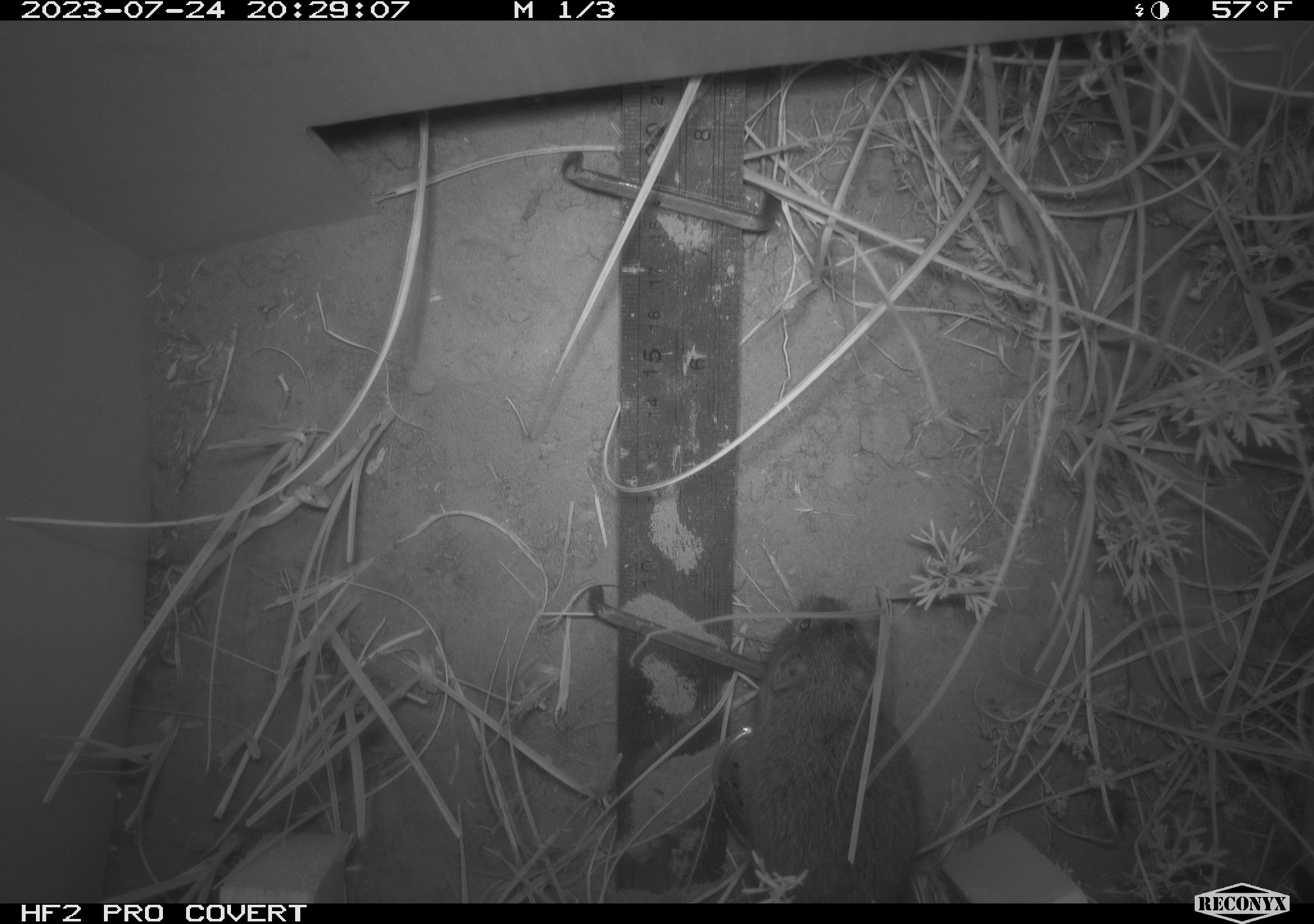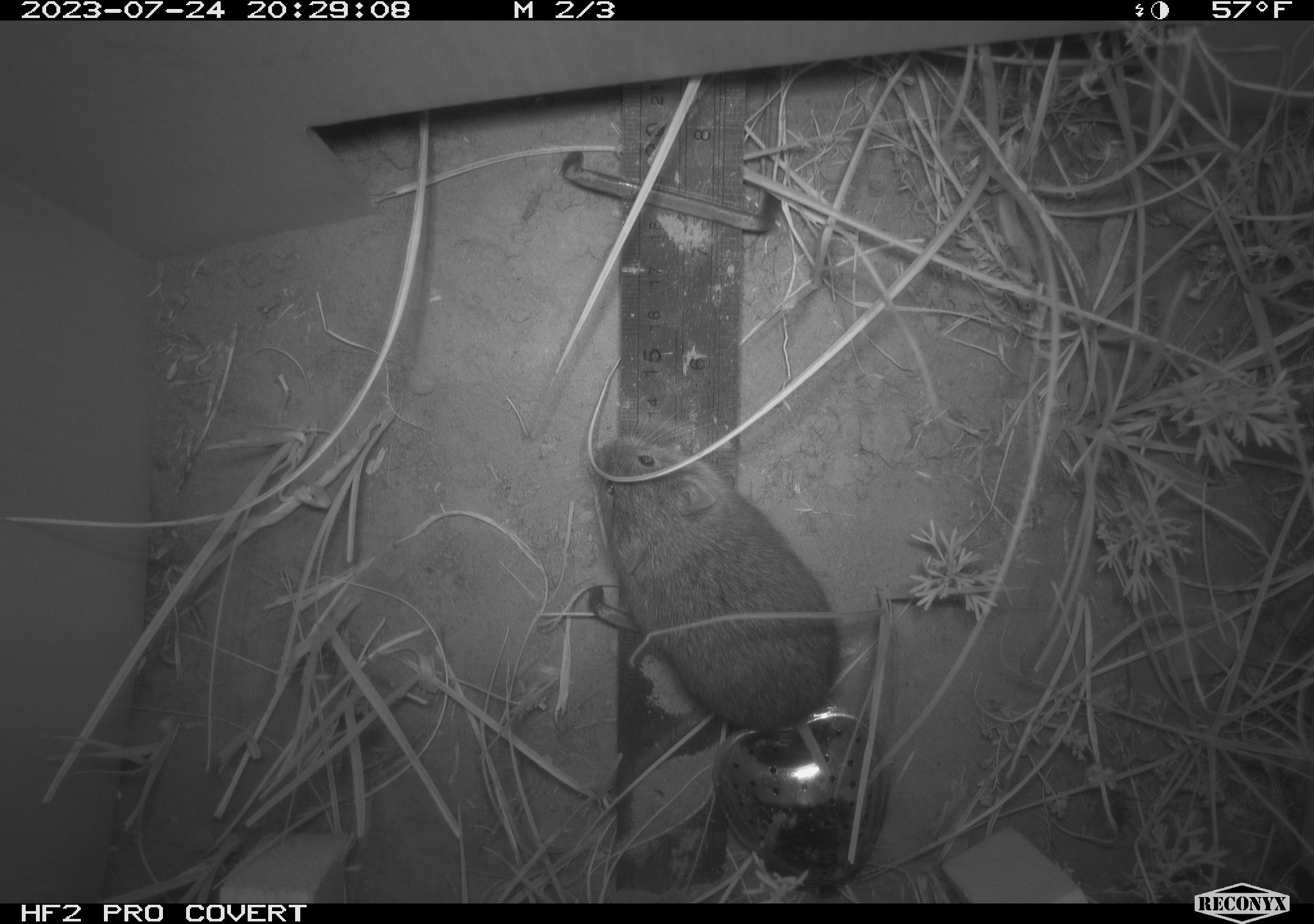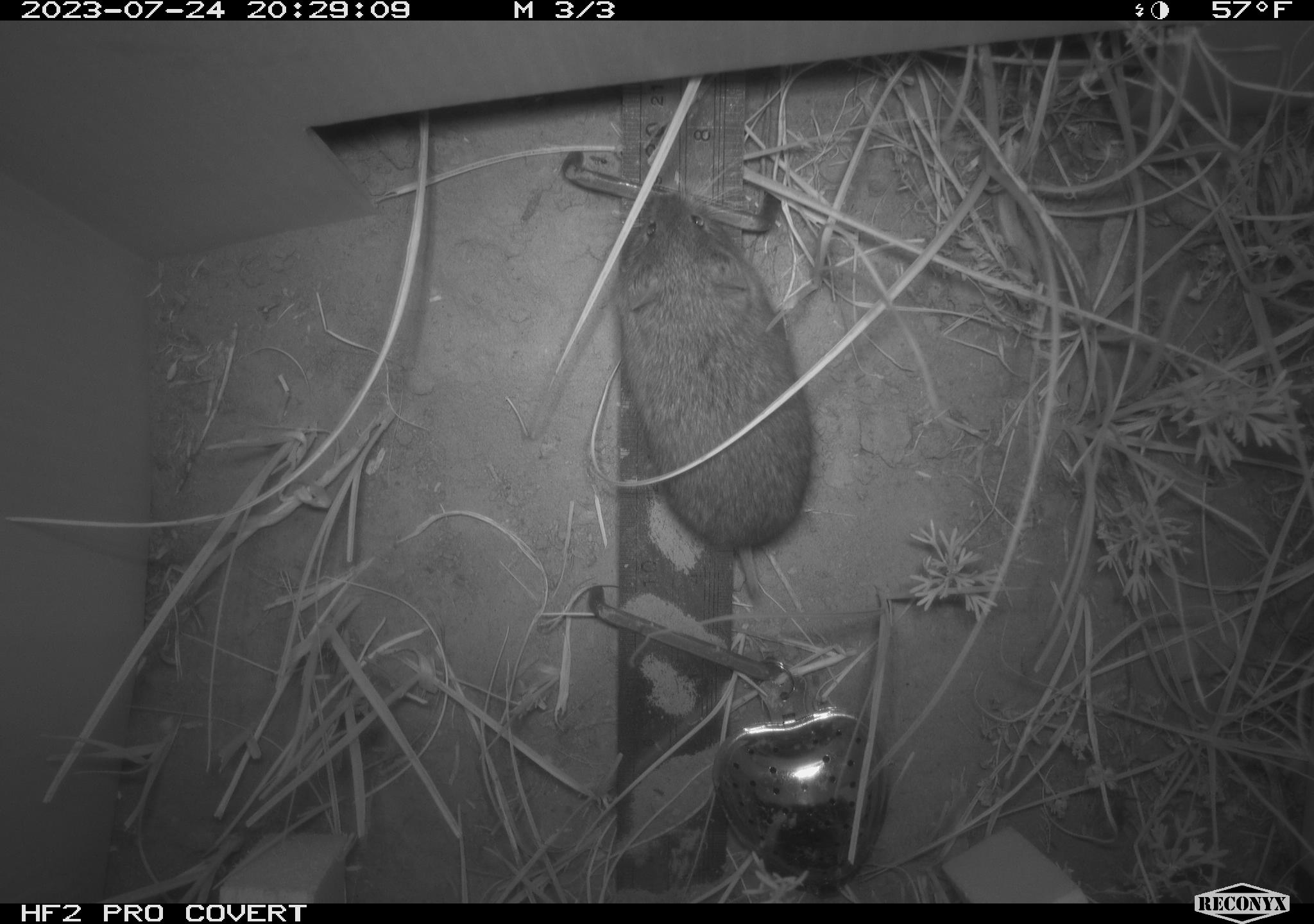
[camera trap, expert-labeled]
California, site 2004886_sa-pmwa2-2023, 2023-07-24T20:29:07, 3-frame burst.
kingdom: Animalia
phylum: Chordata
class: Mammalia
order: Rodentia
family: Cricetidae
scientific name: Cricetidae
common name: hamsters, voles, lemmings, and allies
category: cricetidae family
Cricetidae family (hamsters, voles, lemmings, and allies) (Cricetidae).